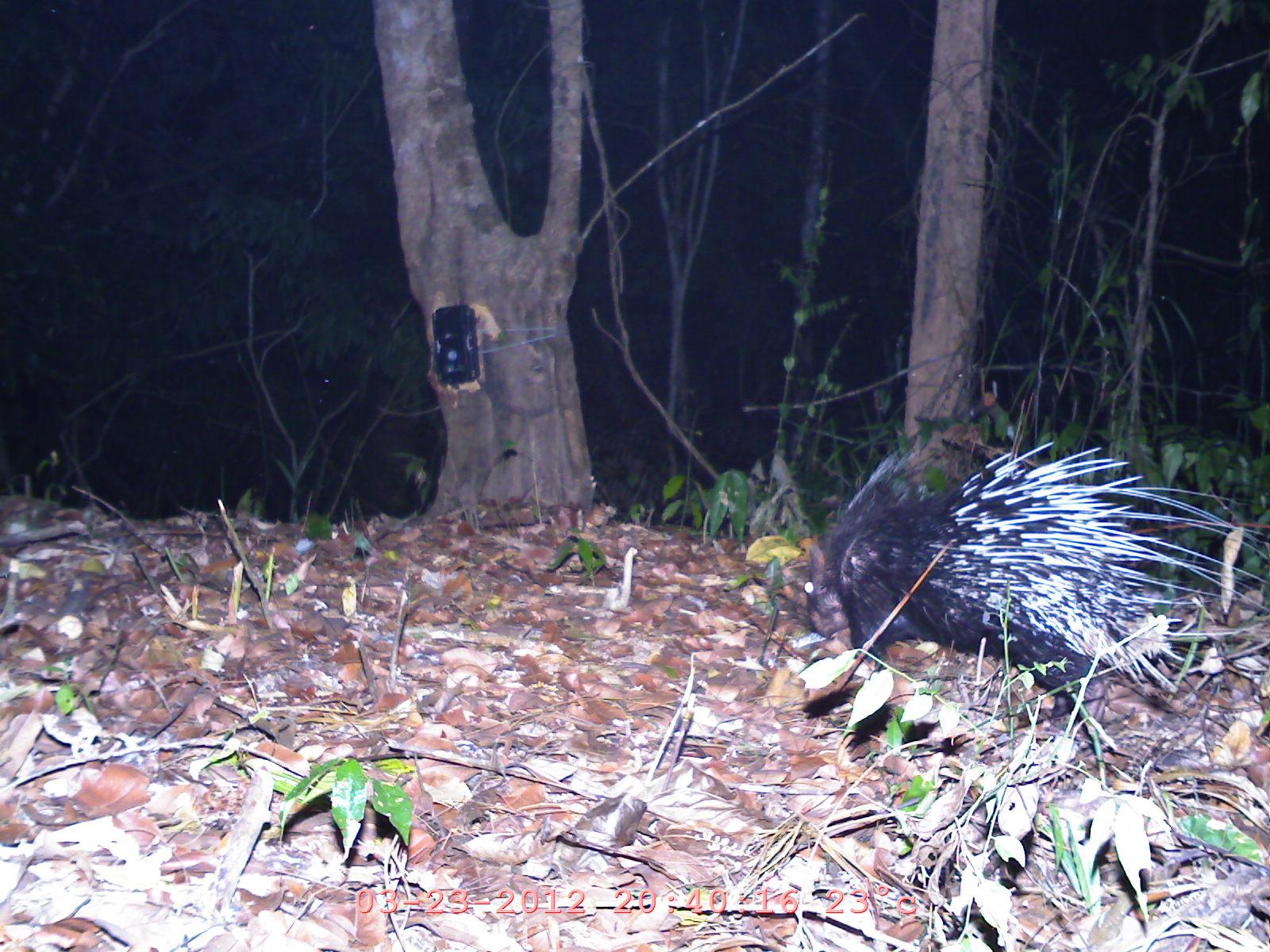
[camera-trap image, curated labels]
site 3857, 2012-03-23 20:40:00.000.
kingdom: Animalia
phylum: Chordata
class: Mammalia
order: Rodentia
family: Hystricidae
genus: Hystrix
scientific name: Hystrix brachyura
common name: east asian porcupine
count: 1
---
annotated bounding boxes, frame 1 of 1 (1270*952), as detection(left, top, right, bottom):
hystrix brachyura: detection(798, 442, 1269, 727)